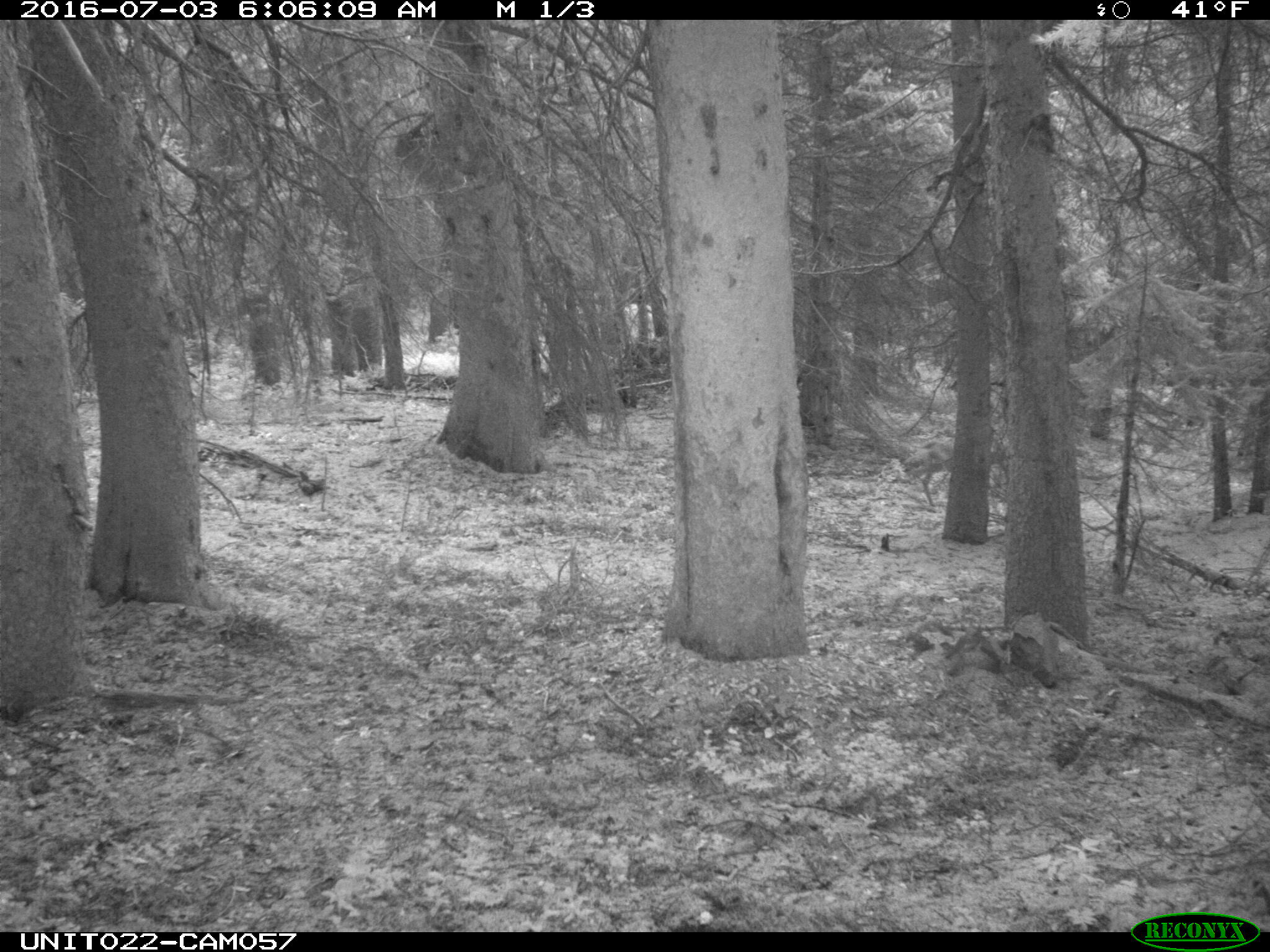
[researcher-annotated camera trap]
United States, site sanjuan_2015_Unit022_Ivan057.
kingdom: Animalia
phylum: Chordata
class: Mammalia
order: Artiodactyla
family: Cervidae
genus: Odocoileus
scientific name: Odocoileus hemionus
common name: mule deer